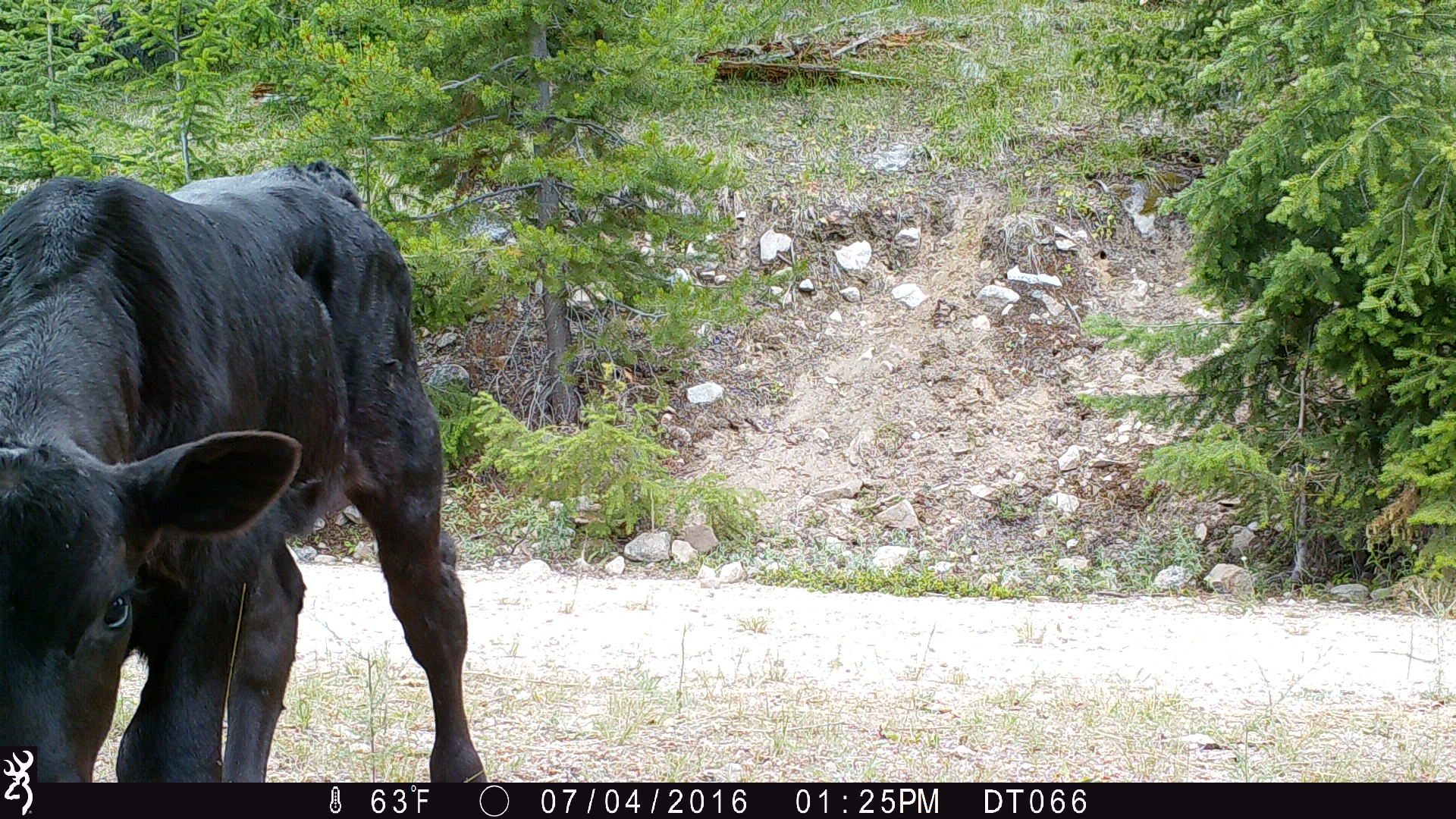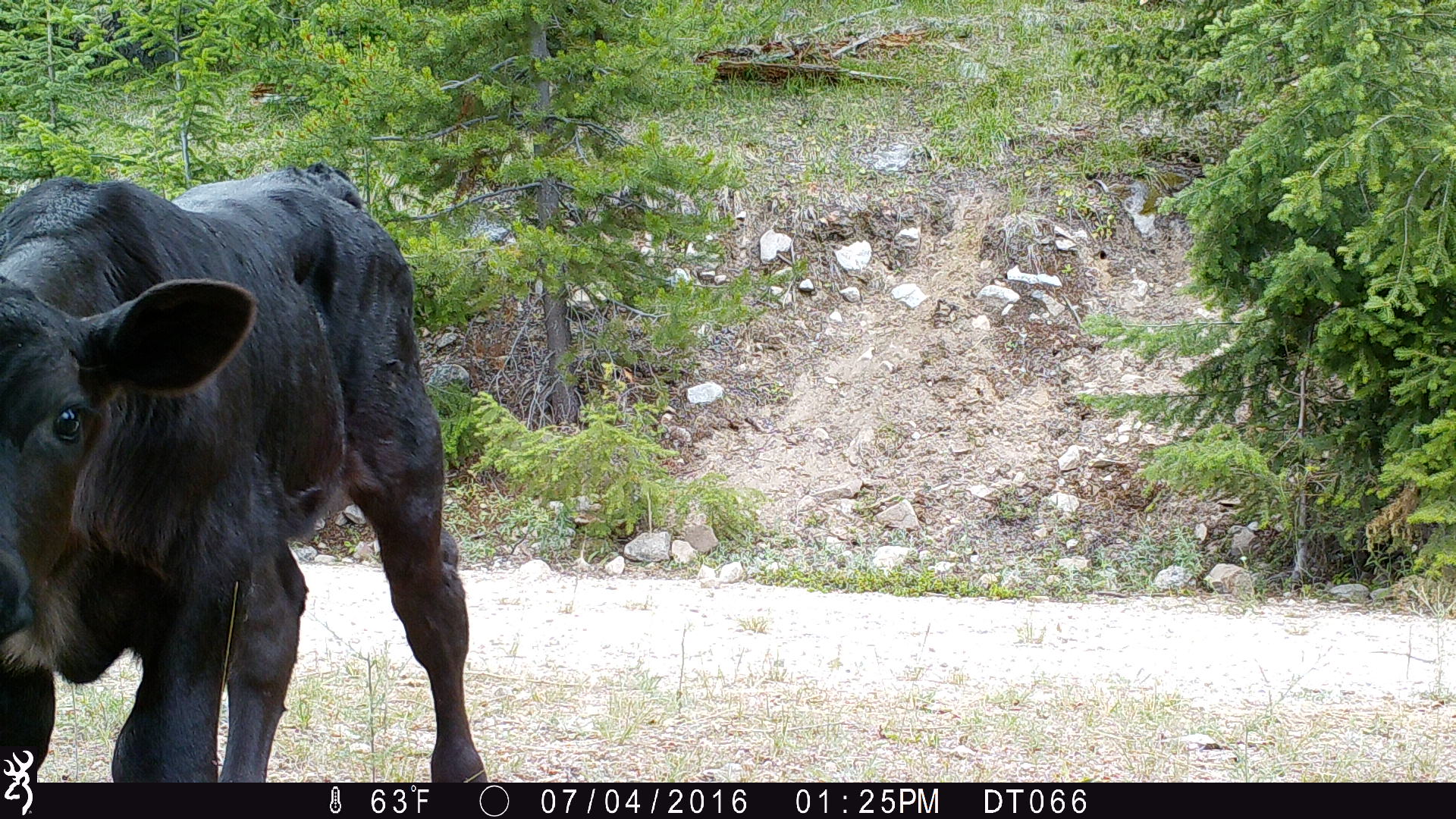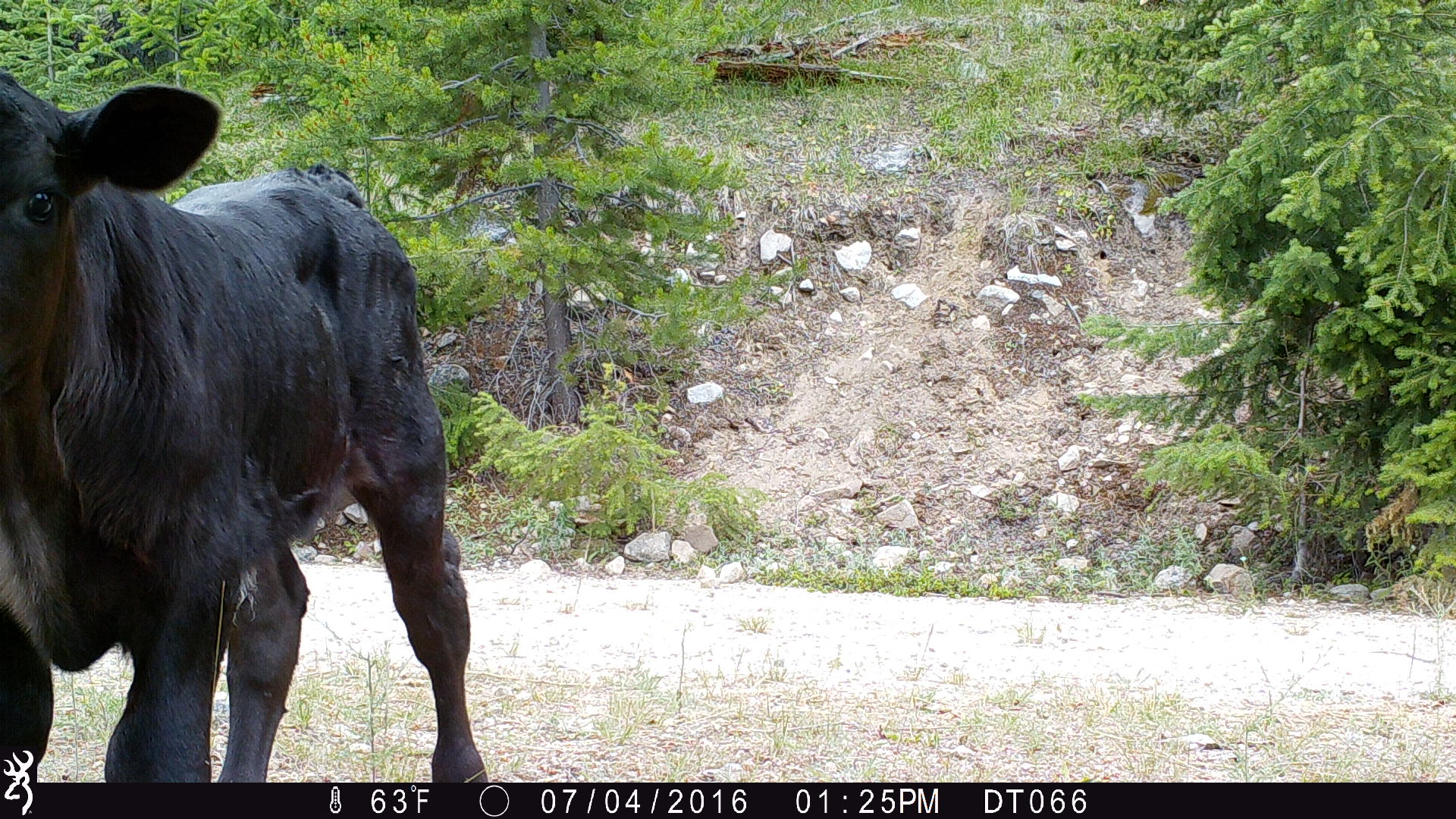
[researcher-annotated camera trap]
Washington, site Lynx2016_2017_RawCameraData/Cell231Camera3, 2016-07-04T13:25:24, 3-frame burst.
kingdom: Animalia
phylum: Chordata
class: Mammalia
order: Artiodactyla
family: Bovidae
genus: Bos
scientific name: Bos taurus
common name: domestic cattle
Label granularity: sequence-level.